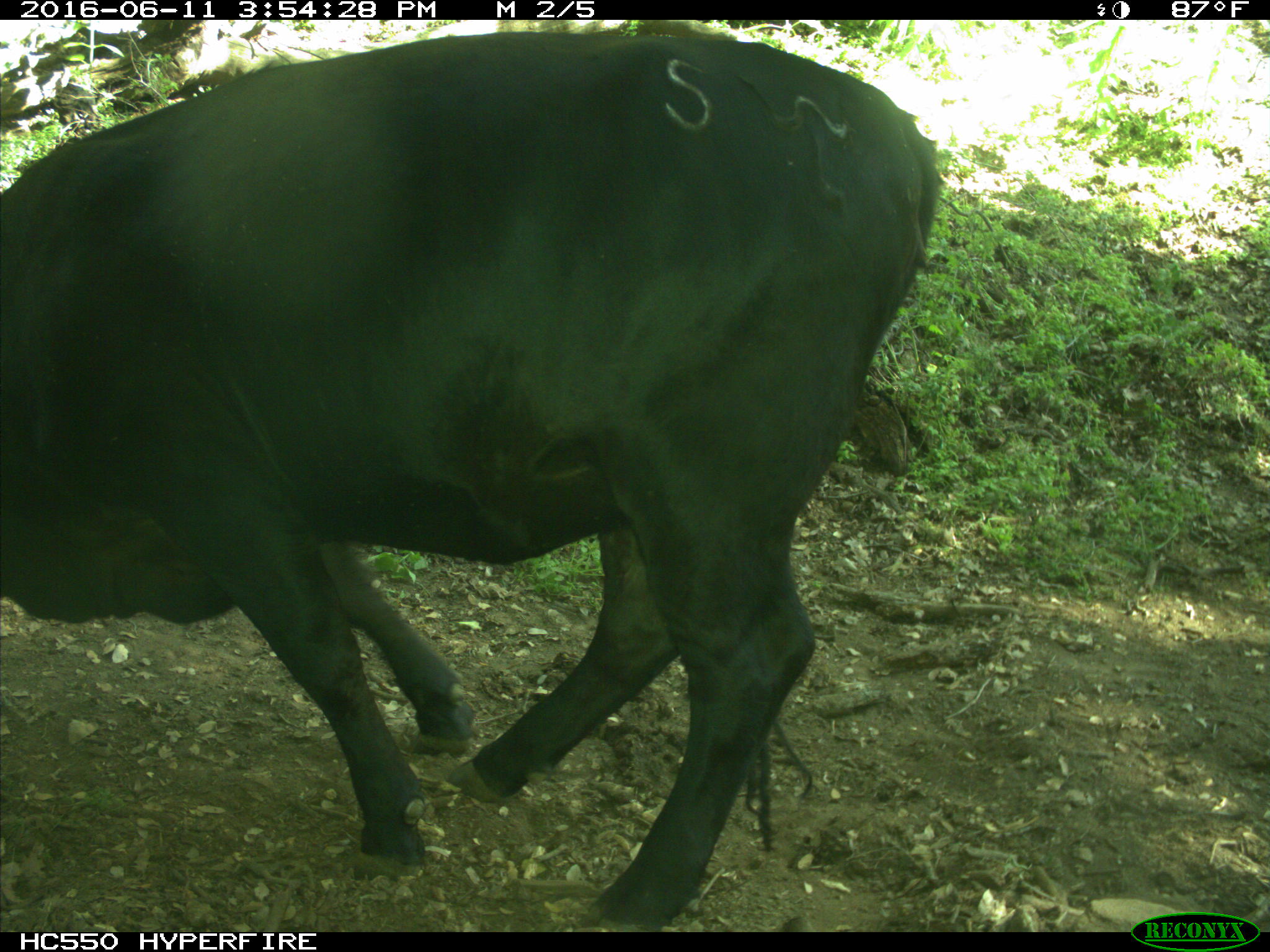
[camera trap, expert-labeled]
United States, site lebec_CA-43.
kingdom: Animalia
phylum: Chordata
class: Mammalia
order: Artiodactyla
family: Bovidae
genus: Bos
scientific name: Bos taurus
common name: domestic cow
Bos taurus (domestic cow).